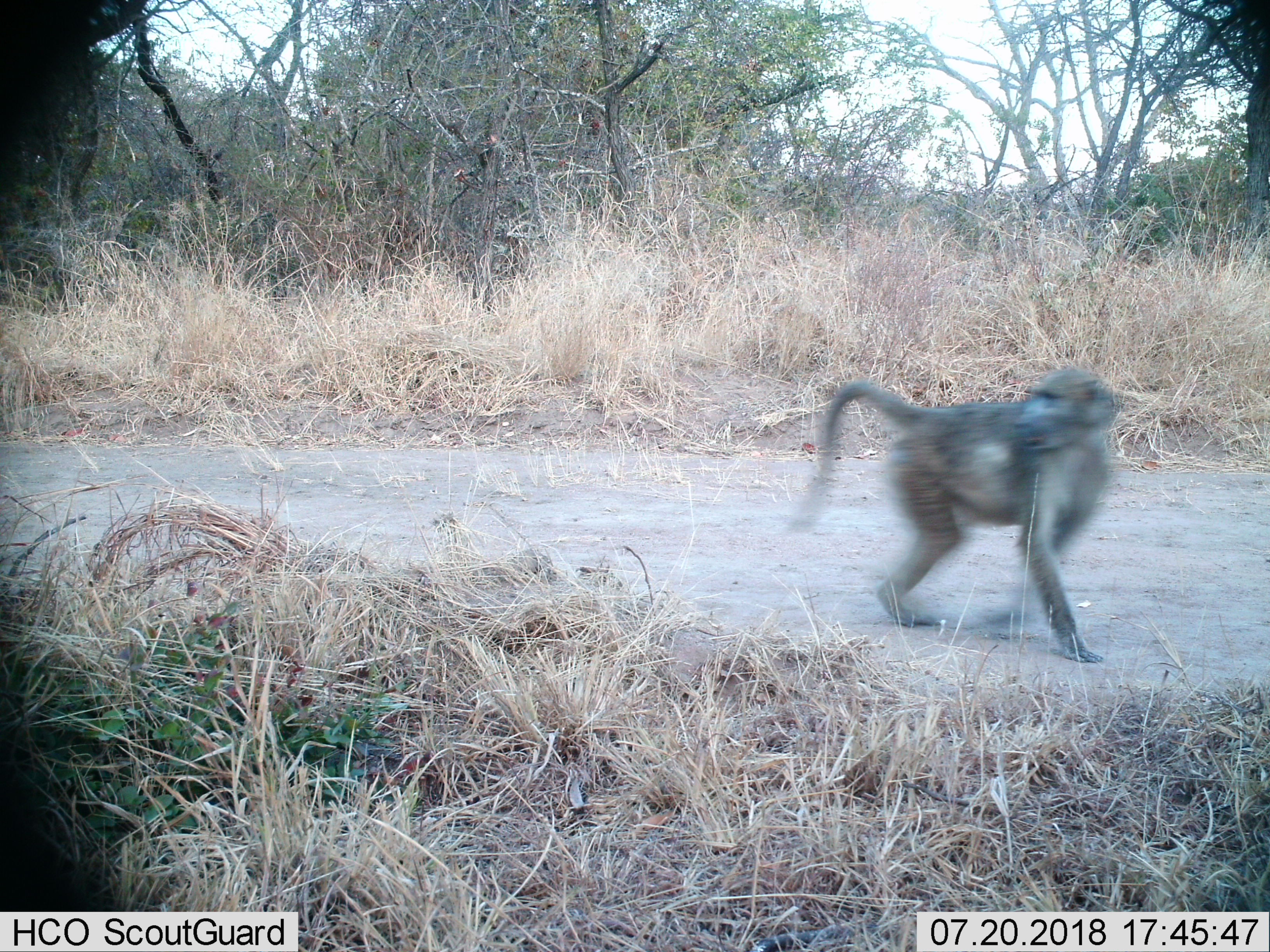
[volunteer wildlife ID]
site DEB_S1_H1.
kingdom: Animalia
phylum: Chordata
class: Mammalia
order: Primates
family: Cercopithecidae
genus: Papio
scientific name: Papio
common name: baboon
Baboon (Papio), count 1. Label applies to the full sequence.